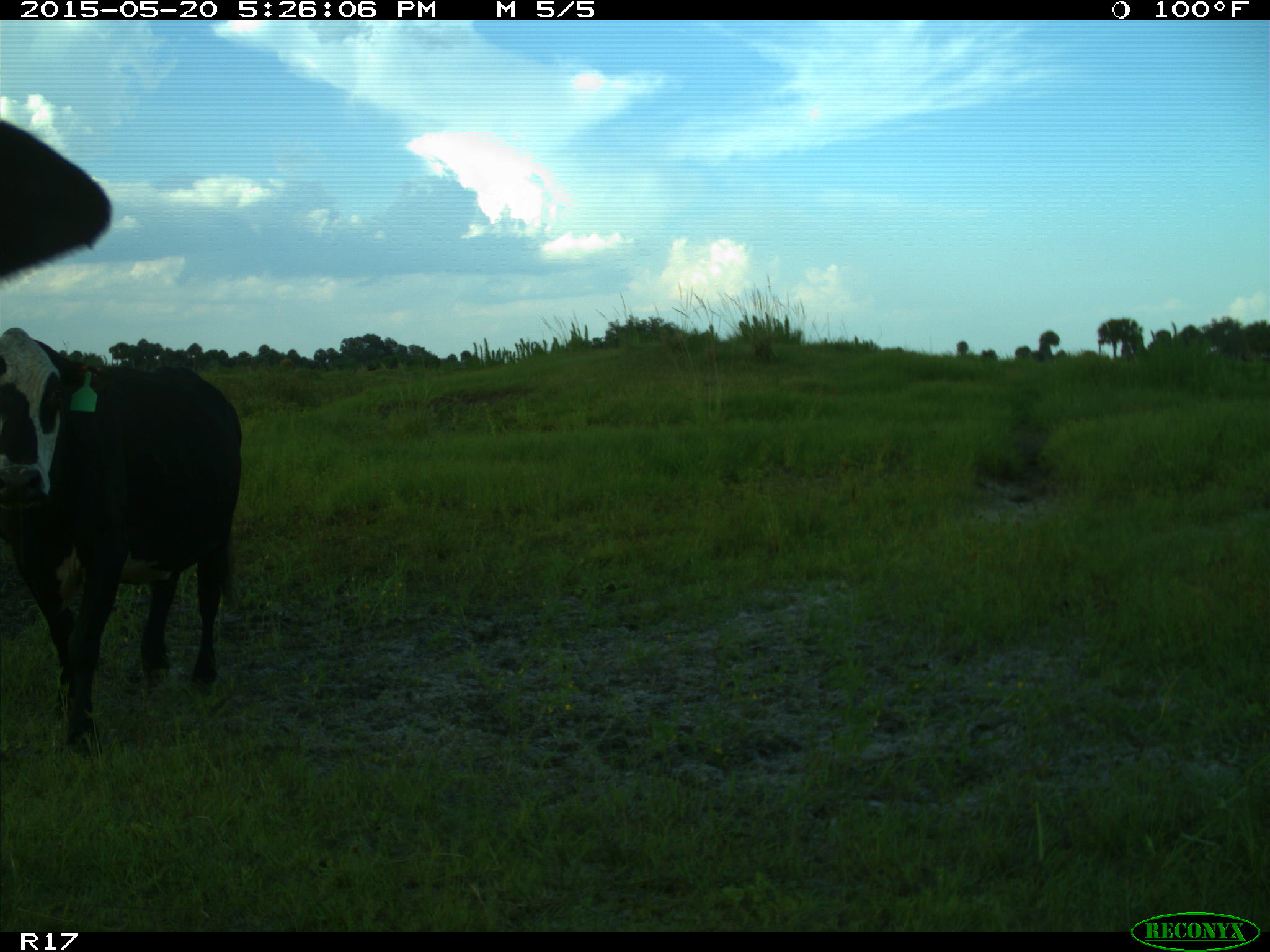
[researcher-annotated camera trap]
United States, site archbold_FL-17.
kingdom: Animalia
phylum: Chordata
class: Mammalia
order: Artiodactyla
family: Bovidae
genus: Bos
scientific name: Bos taurus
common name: domestic cow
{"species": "Bos taurus (domestic cow)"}